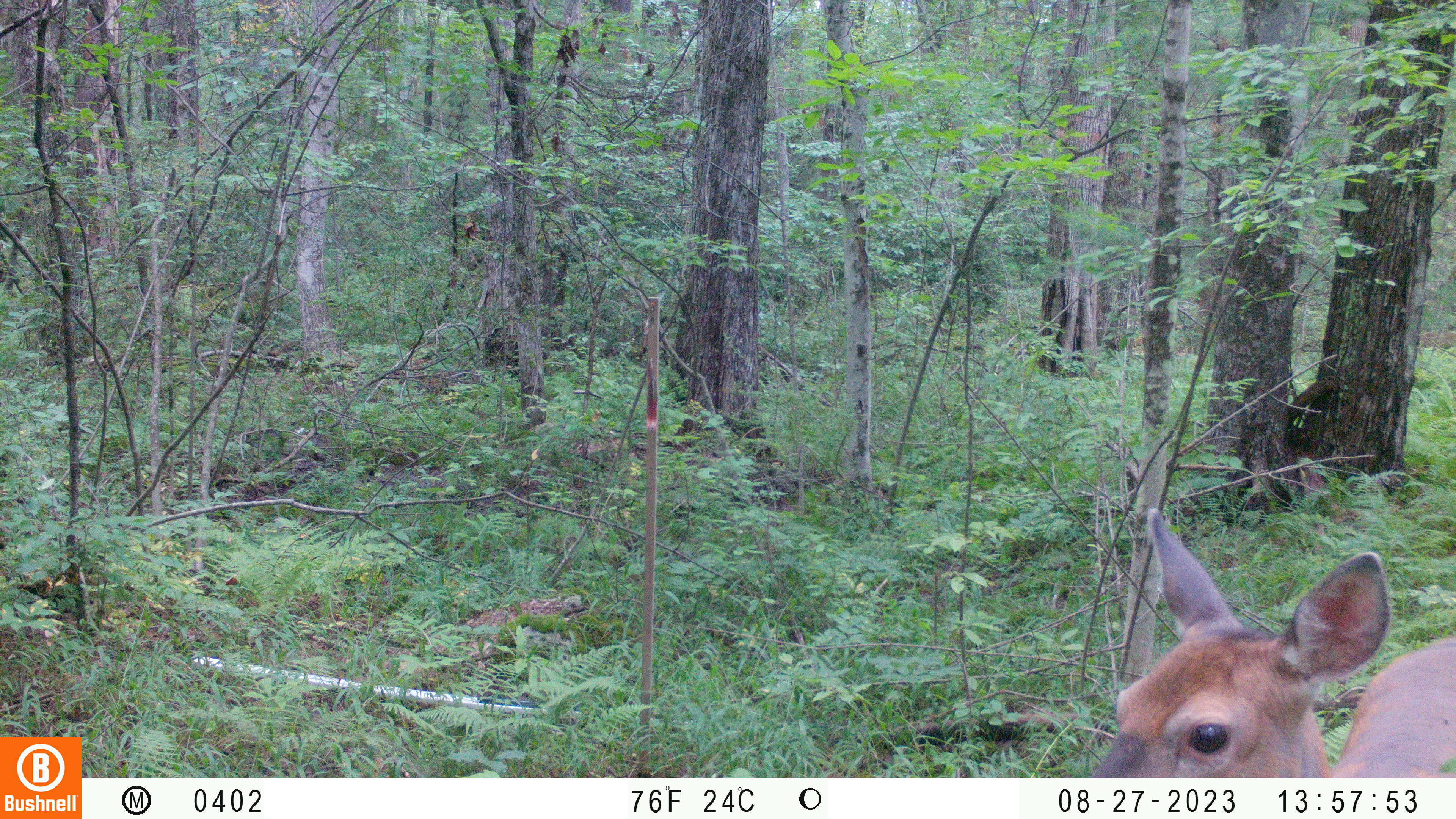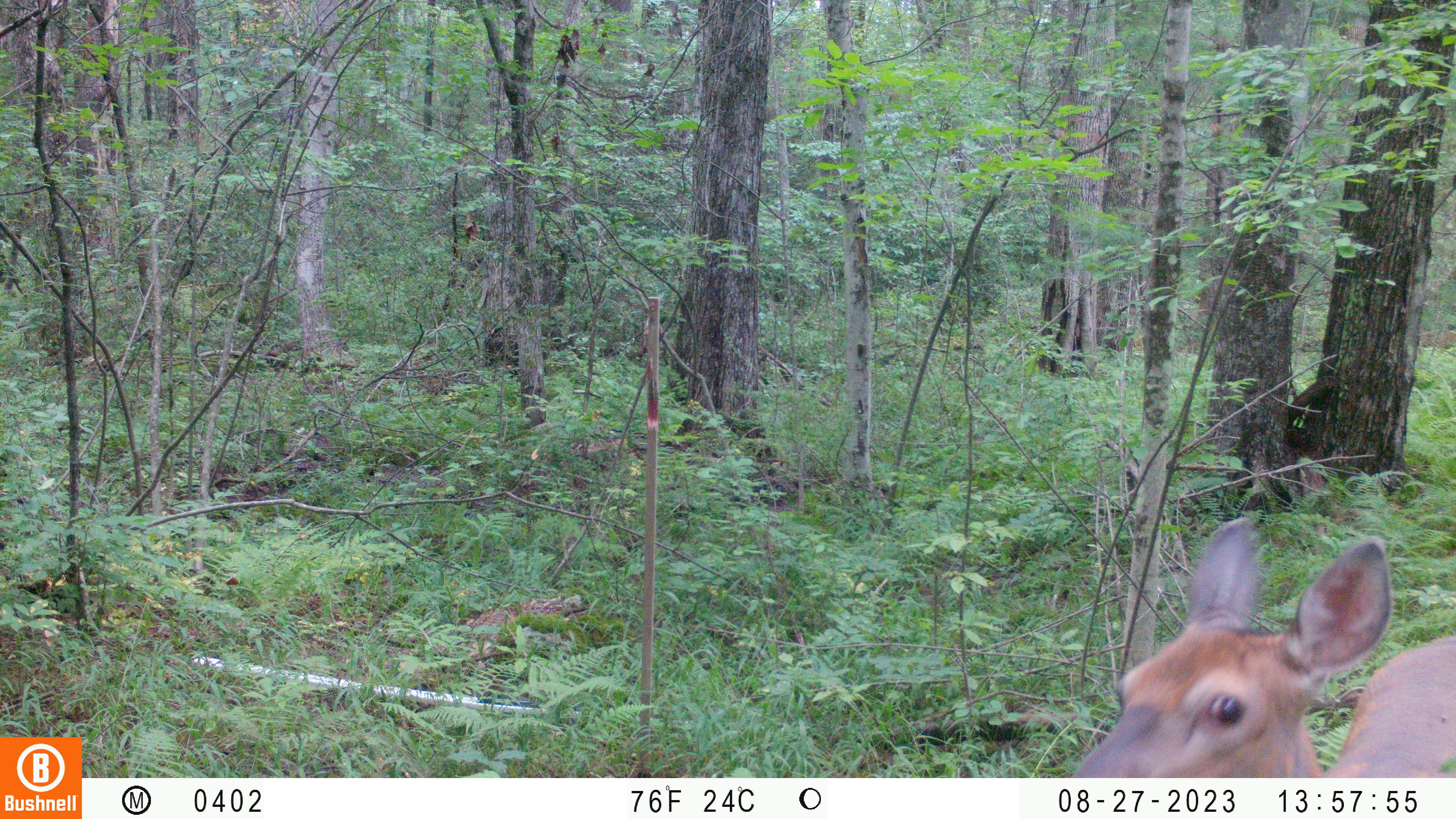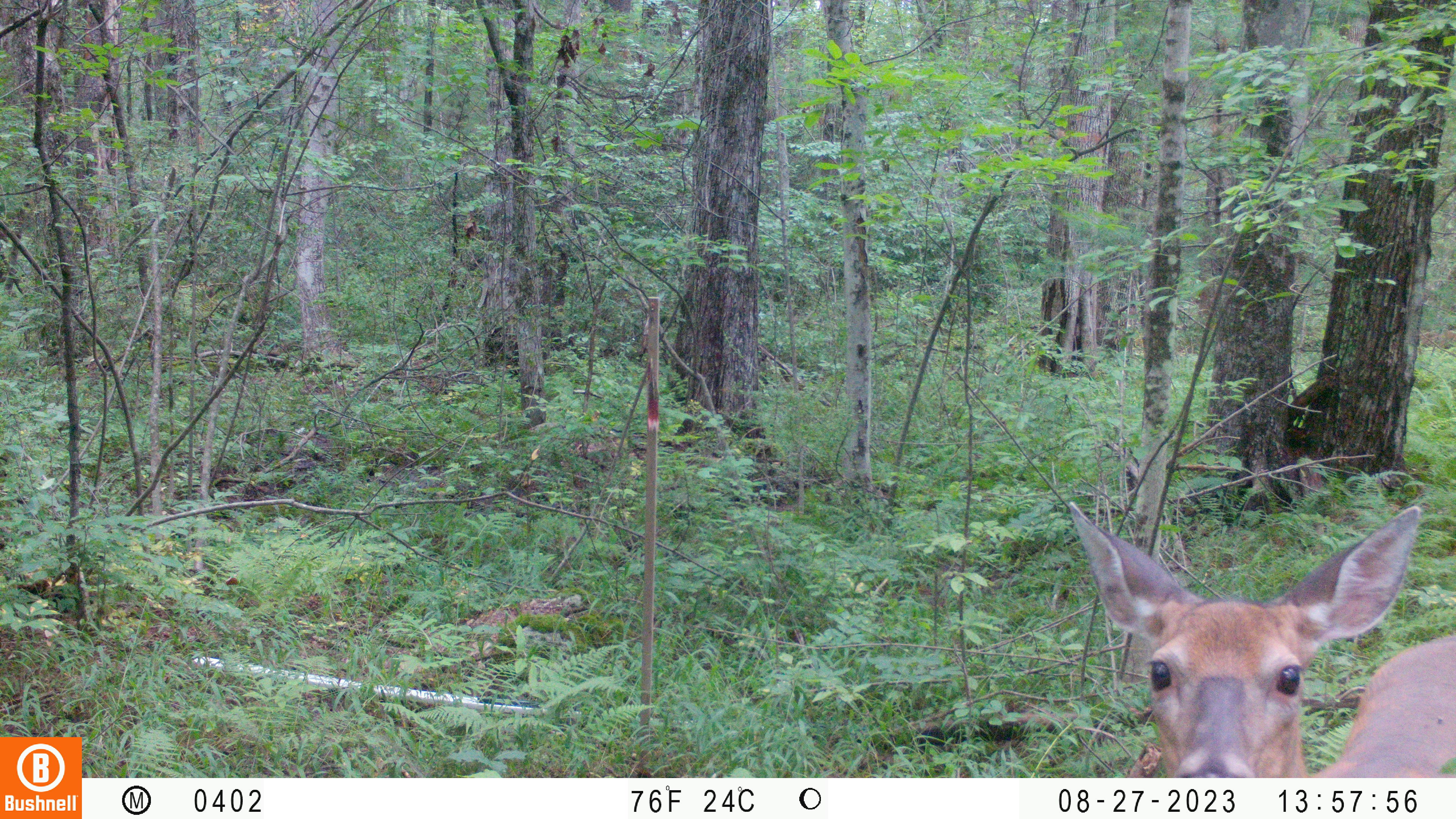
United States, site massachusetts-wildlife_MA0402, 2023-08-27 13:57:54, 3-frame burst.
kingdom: Animalia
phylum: Chordata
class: Mammalia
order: Artiodactyla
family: Cervidae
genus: Odocoileus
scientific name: Odocoileus virginianus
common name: white-tailed deer